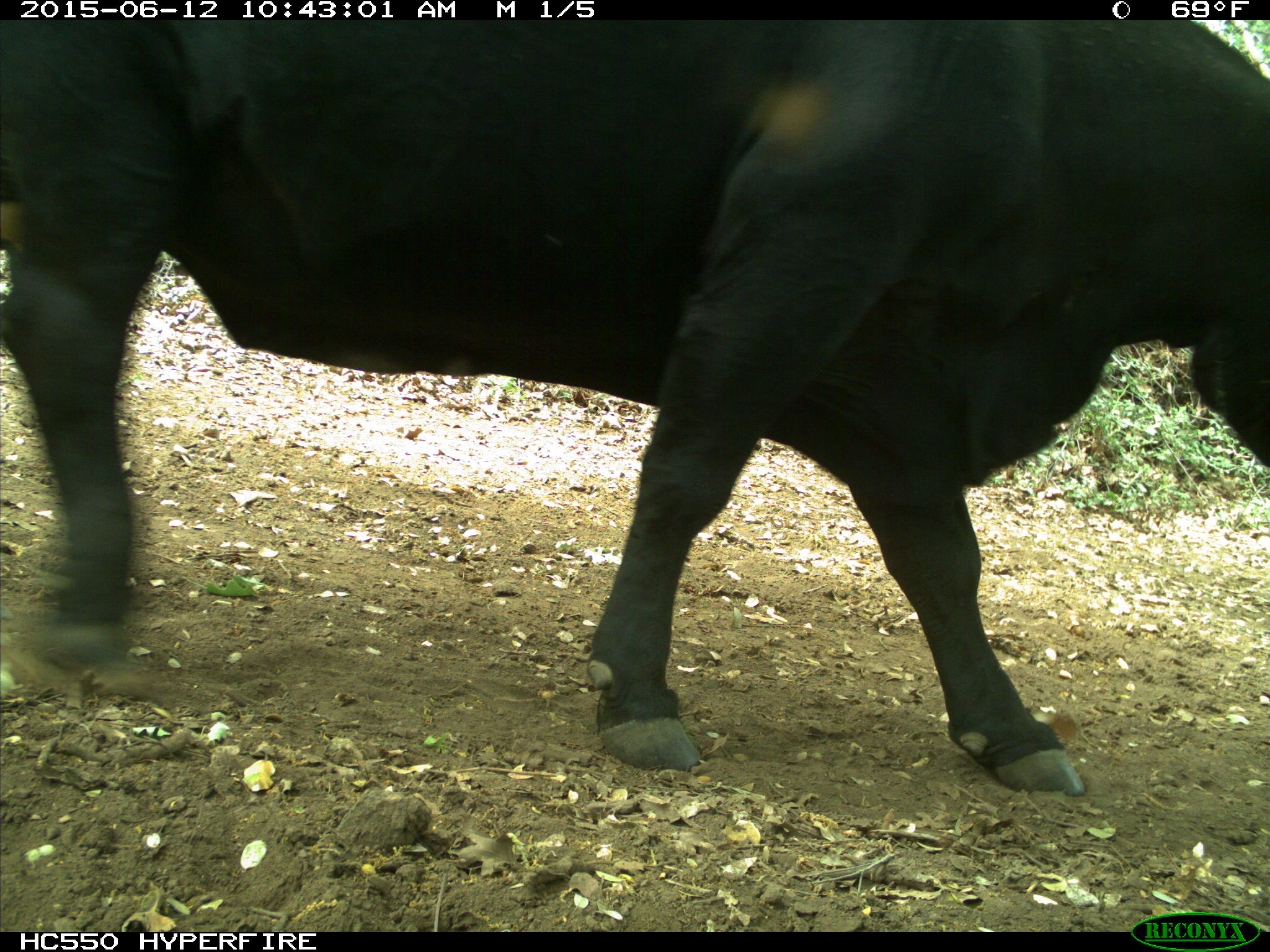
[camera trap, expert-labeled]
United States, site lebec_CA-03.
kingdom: Animalia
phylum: Chordata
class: Mammalia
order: Artiodactyla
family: Bovidae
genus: Bos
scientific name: Bos taurus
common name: domestic cow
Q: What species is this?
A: Bos taurus (domestic cow).